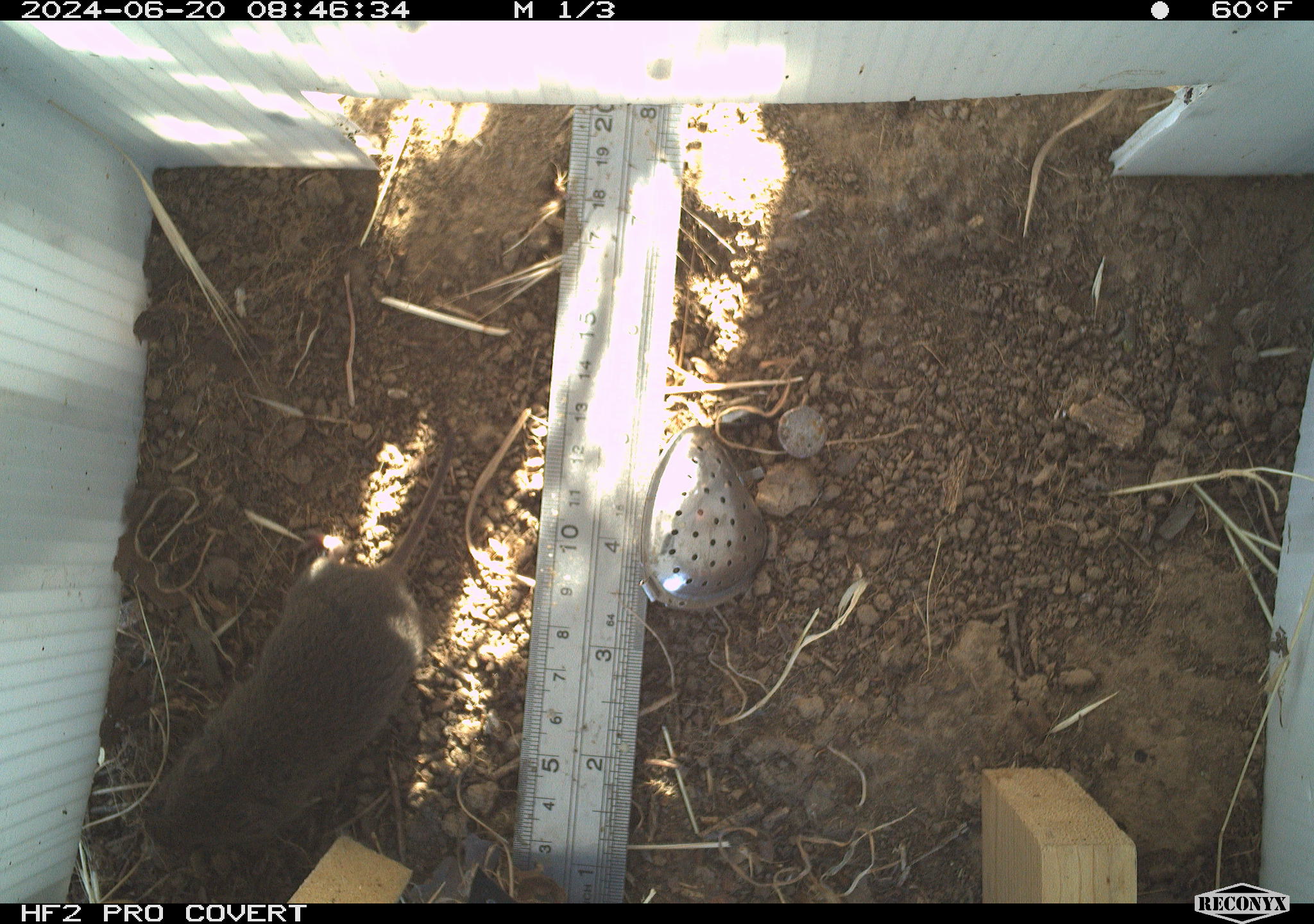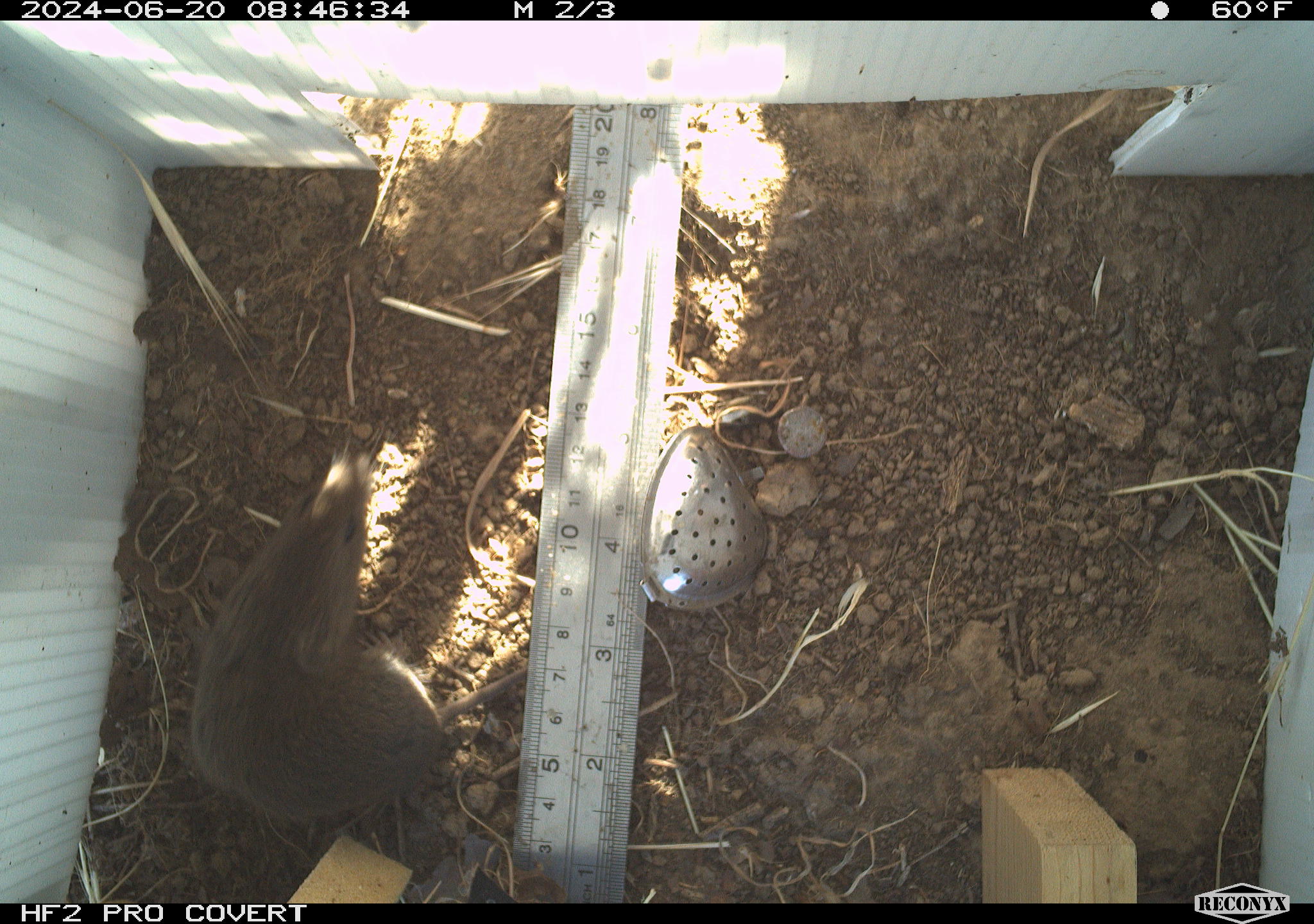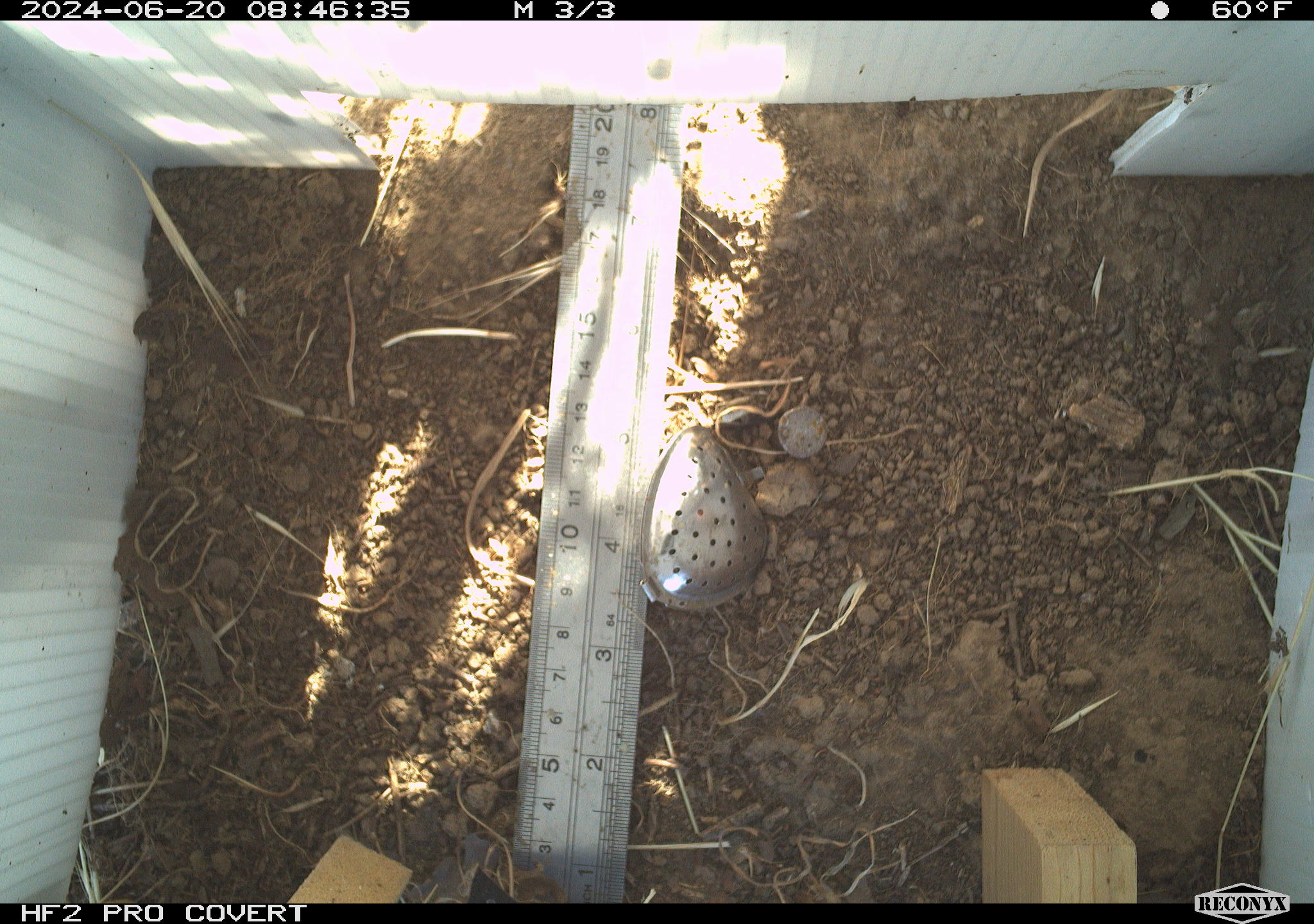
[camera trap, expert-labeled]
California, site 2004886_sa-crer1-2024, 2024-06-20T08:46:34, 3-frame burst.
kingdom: Animalia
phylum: Chordata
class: Mammalia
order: Rodentia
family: Cricetidae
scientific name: Arvicolinae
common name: voles, lemmings, and muskrats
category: arvicolinae subfamily